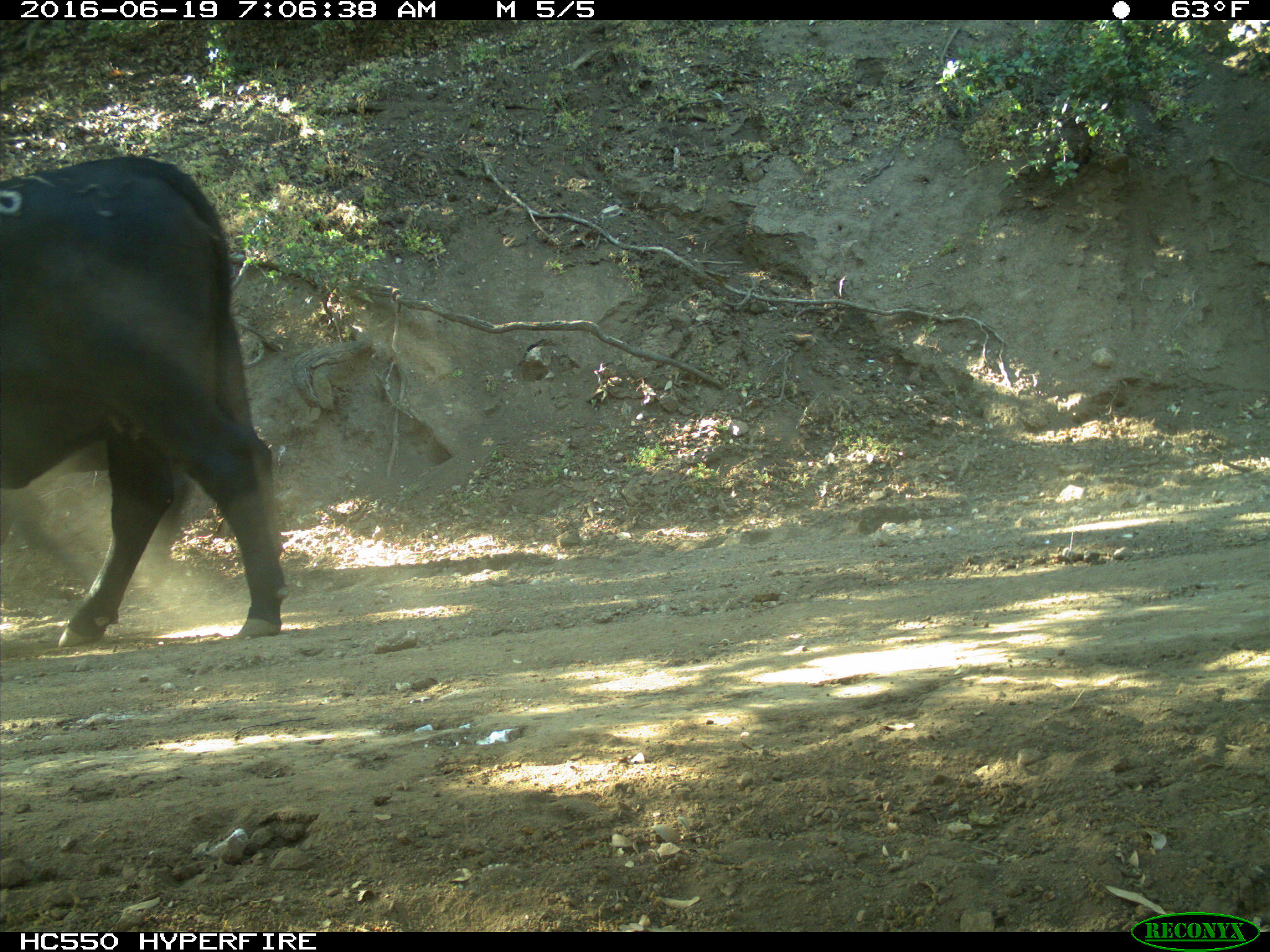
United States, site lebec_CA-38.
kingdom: Animalia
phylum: Chordata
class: Mammalia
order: Artiodactyla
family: Bovidae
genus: Bos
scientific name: Bos taurus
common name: domestic cow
Bos taurus (domestic cow).